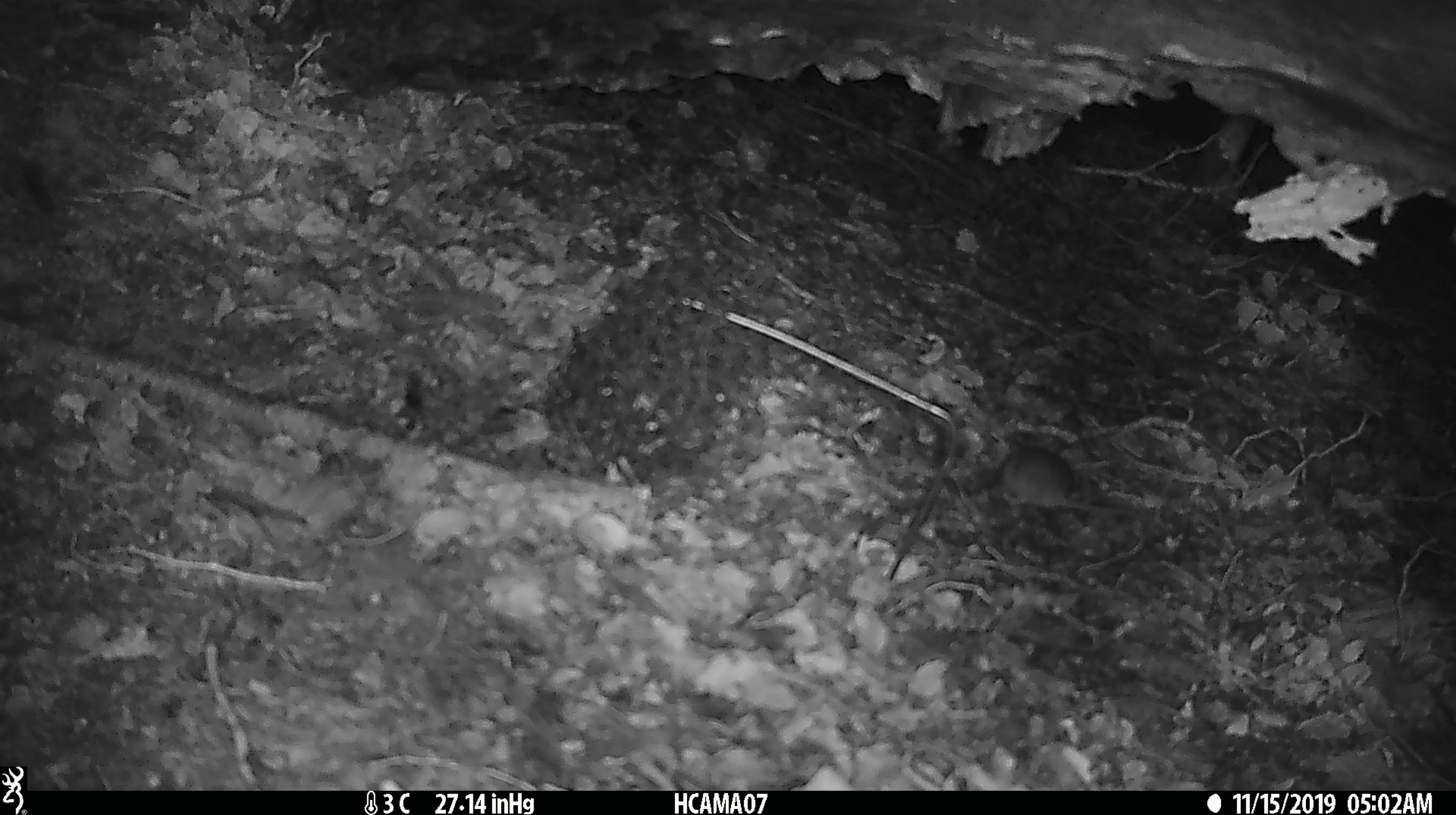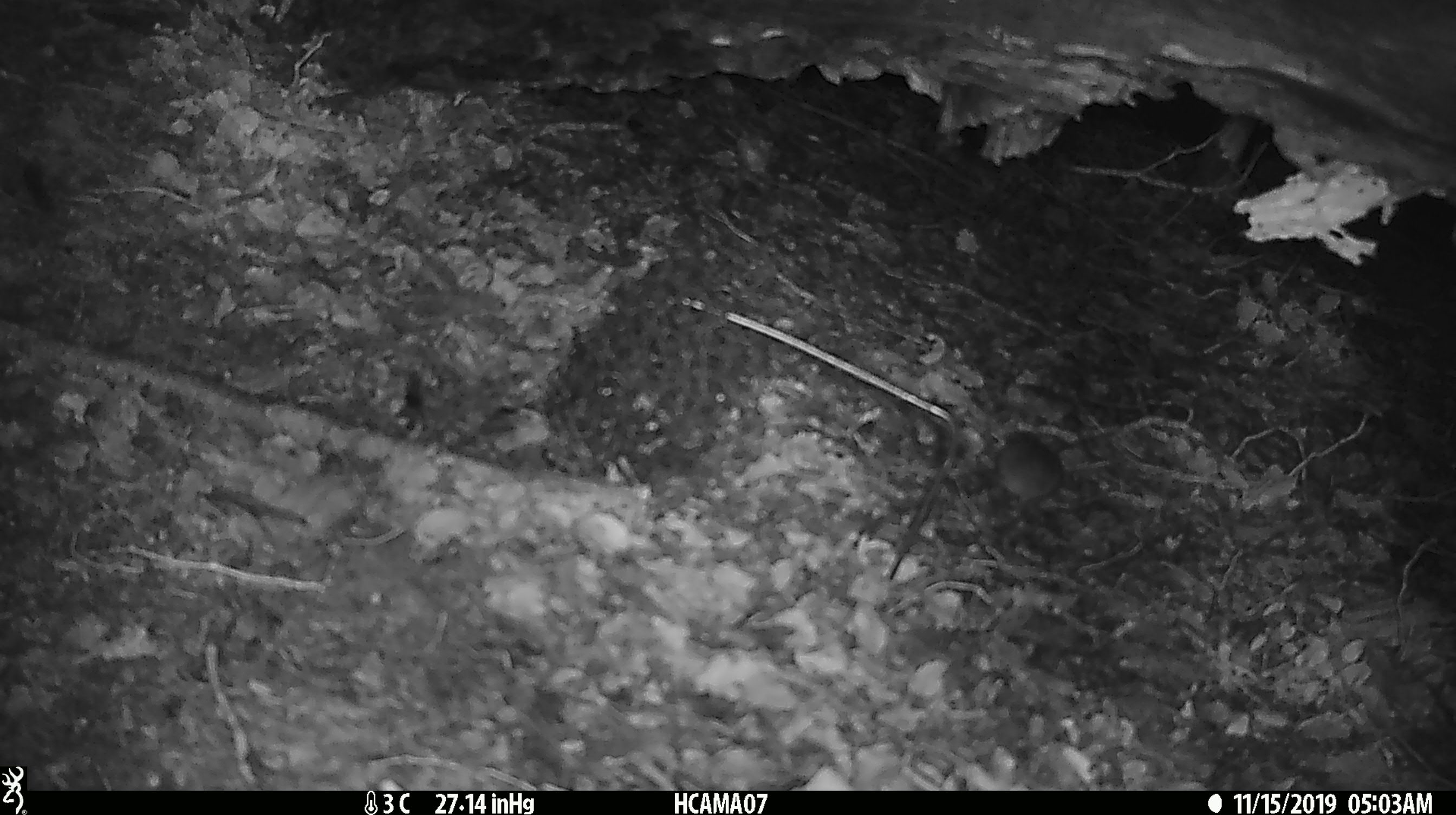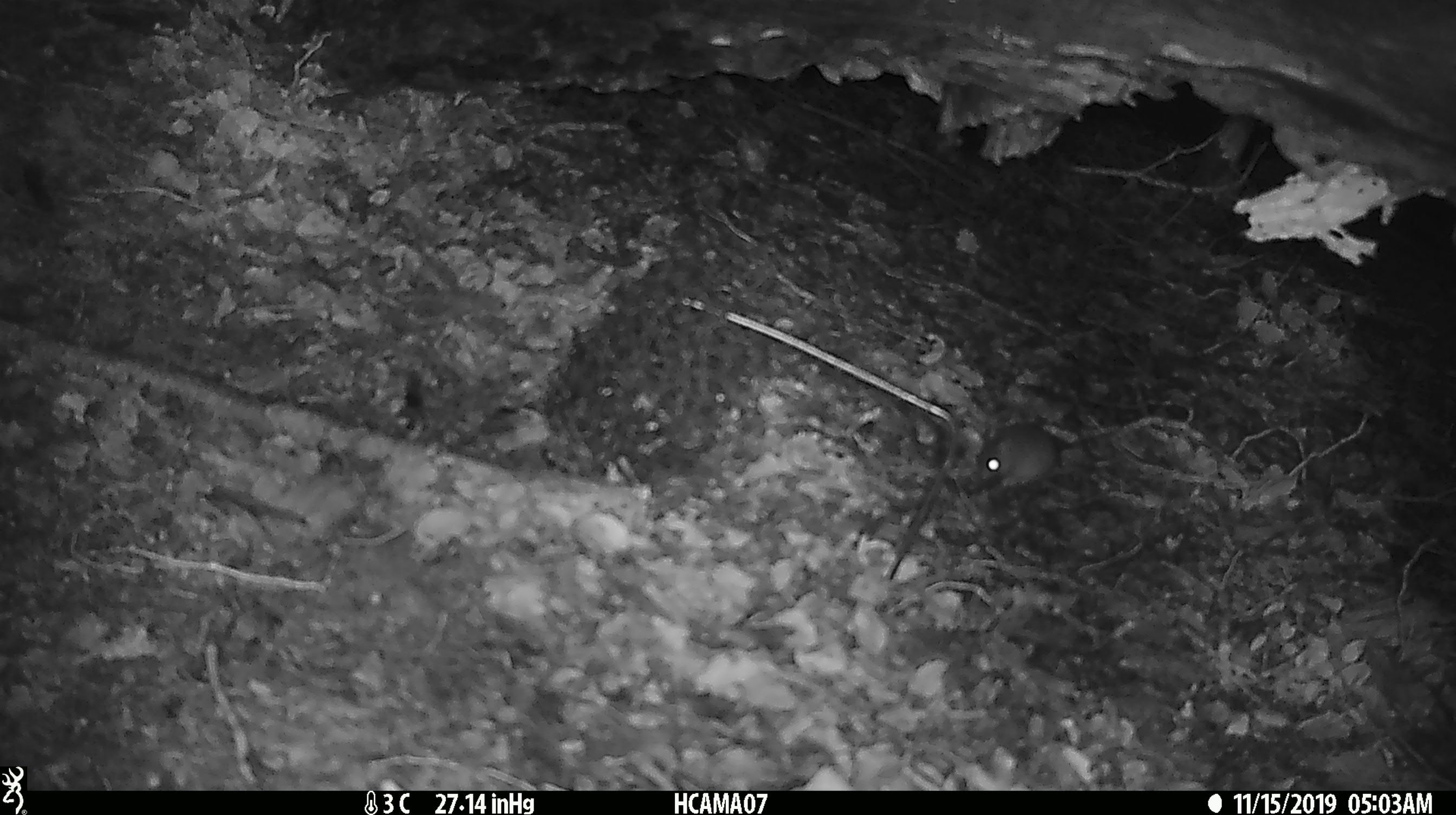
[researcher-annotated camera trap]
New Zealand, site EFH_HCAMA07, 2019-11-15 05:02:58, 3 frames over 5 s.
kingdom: Animalia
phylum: Chordata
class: Mammalia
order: Rodentia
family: Muridae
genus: Mus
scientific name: Mus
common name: mouse